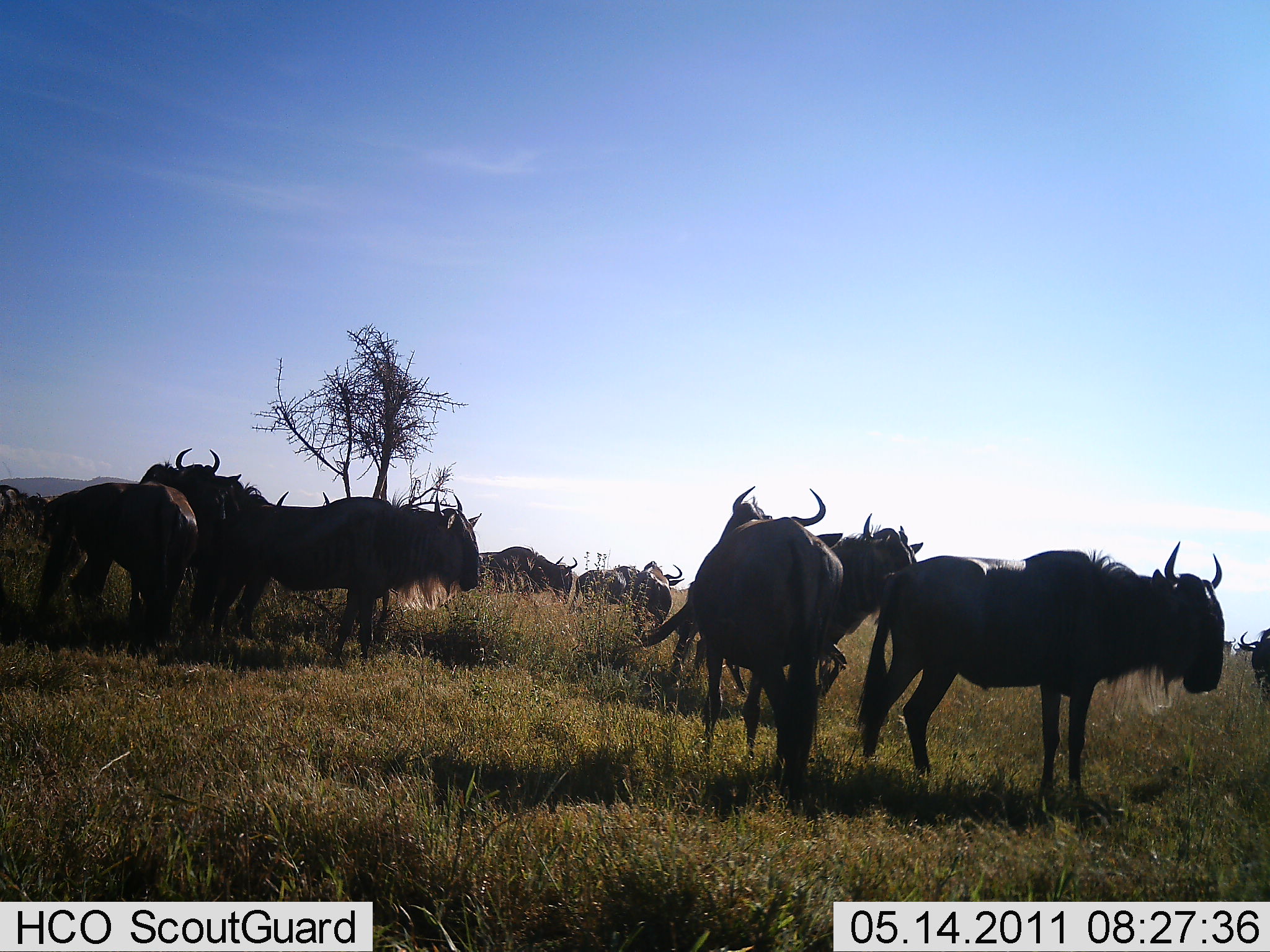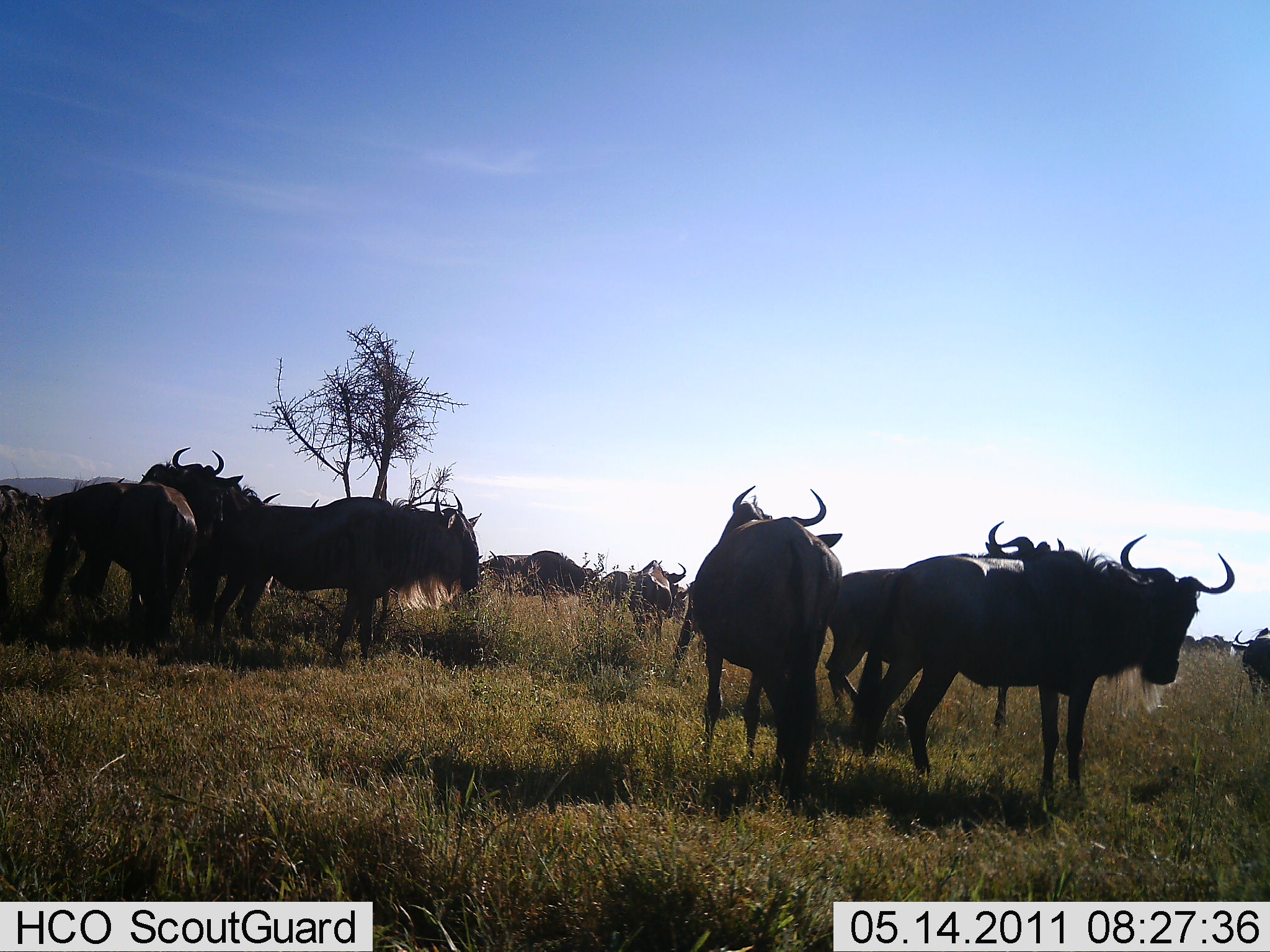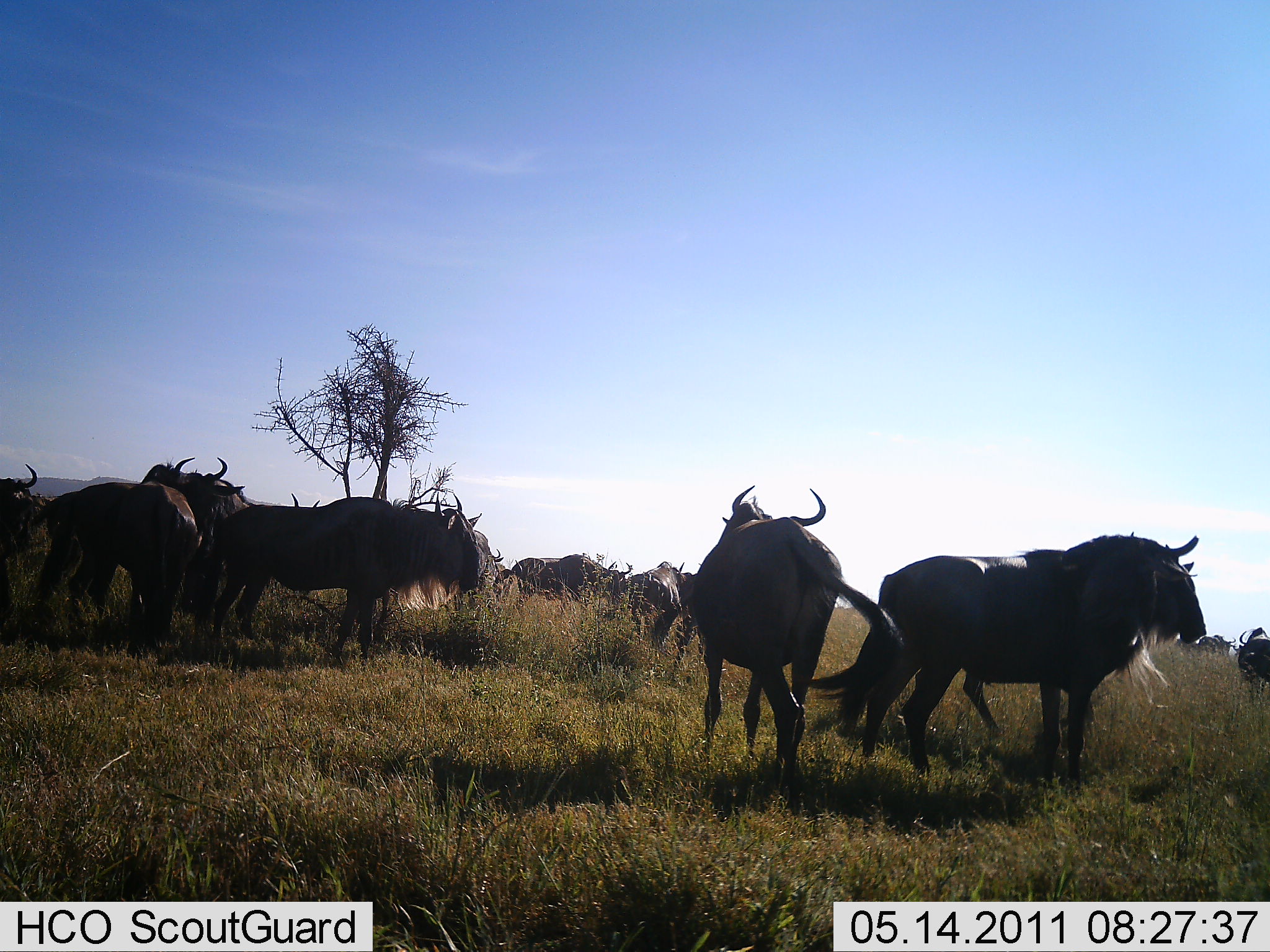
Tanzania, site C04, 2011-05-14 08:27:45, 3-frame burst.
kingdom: Animalia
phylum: Chordata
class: Mammalia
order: Artiodactyla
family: Bovidae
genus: Connochaetes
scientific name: Connochaetes taurinus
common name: blue wildebeest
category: wildebeest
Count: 11-50.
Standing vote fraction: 75%.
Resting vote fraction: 0%.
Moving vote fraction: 42%.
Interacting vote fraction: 17%.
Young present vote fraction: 0%.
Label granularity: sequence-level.